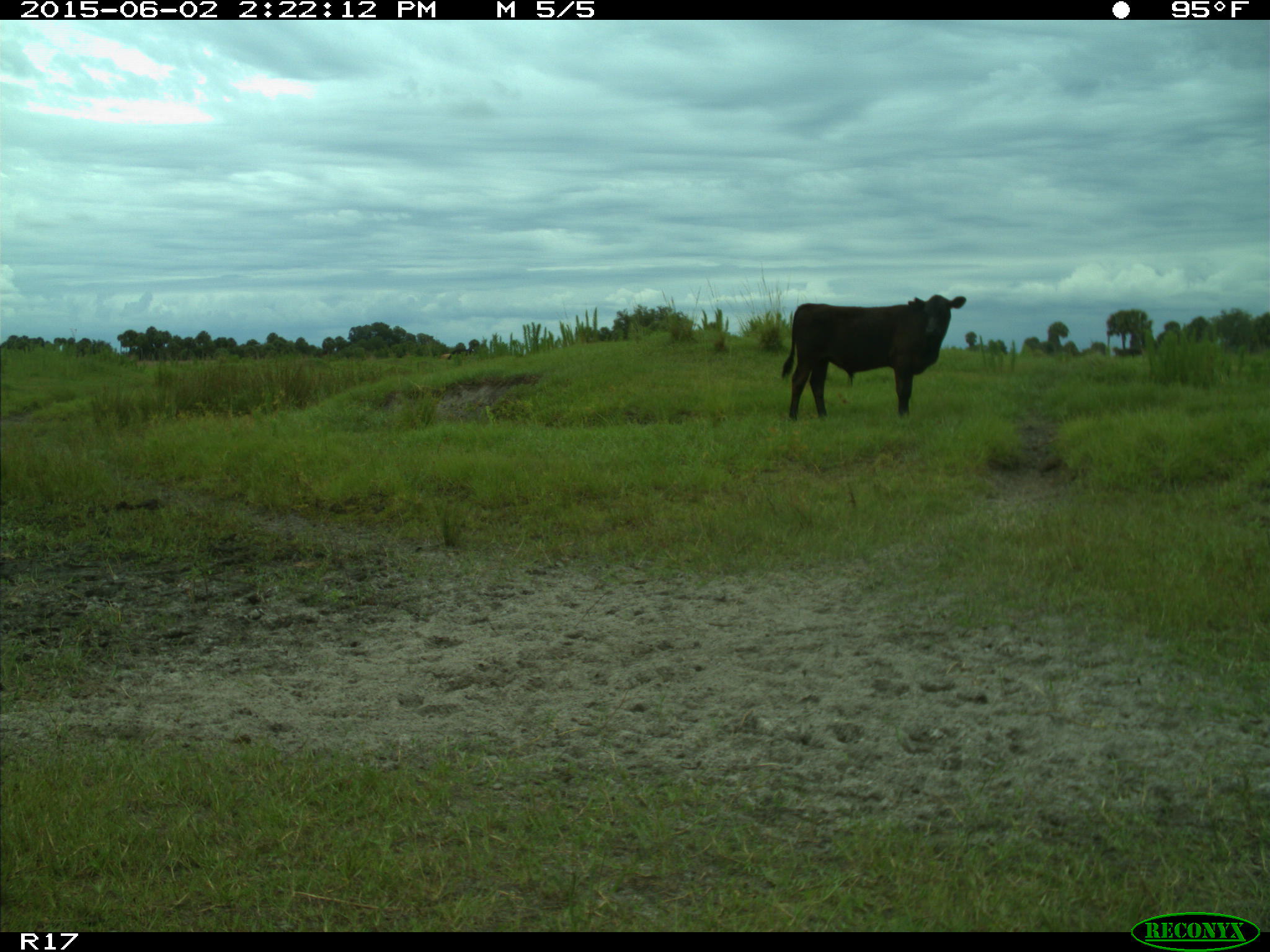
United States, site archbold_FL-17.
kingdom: Animalia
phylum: Chordata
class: Mammalia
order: Artiodactyla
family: Bovidae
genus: Bos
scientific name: Bos taurus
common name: domestic cow